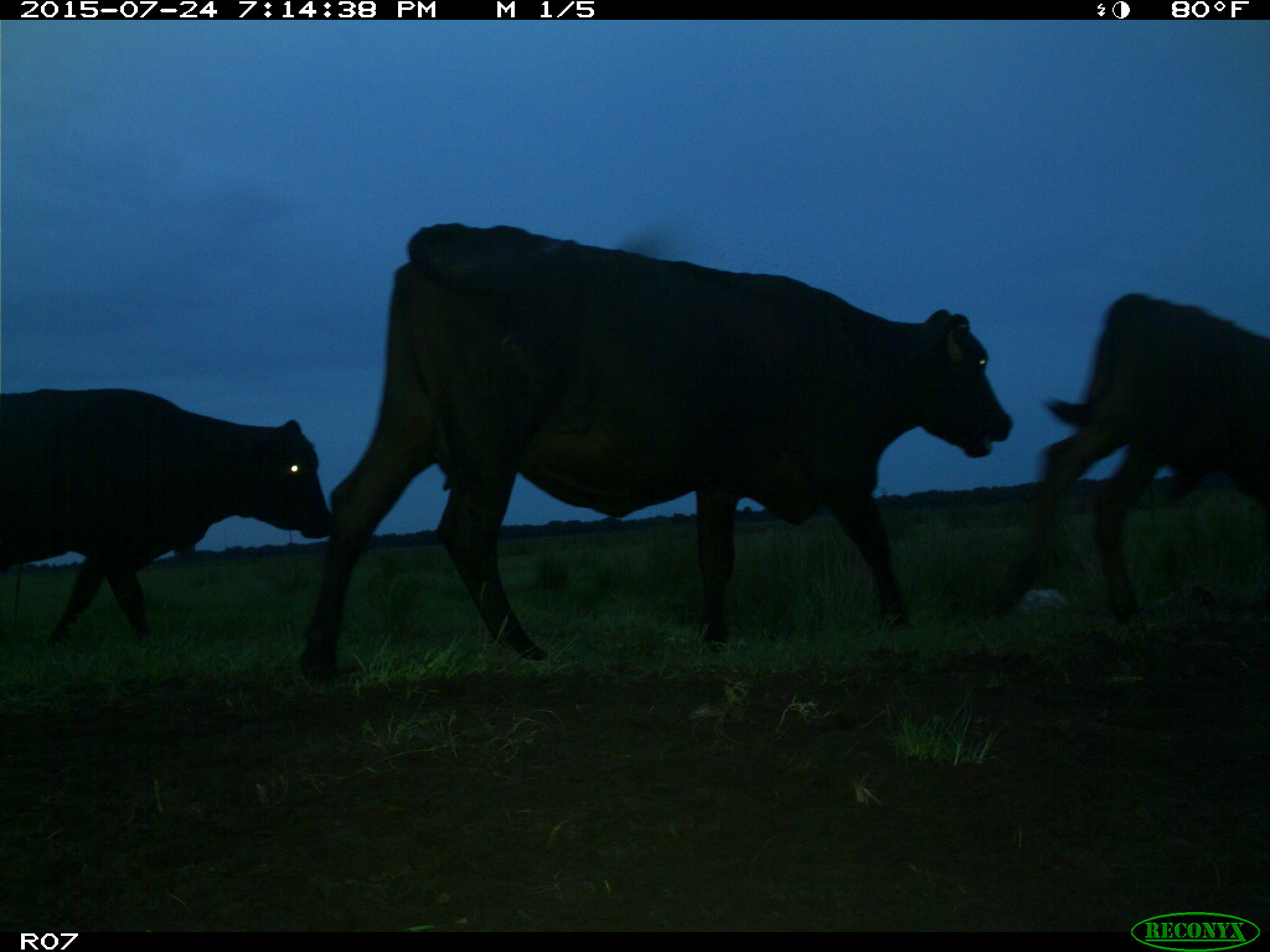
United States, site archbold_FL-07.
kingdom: Animalia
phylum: Chordata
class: Mammalia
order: Artiodactyla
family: Bovidae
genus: Bos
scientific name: Bos taurus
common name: domestic cow